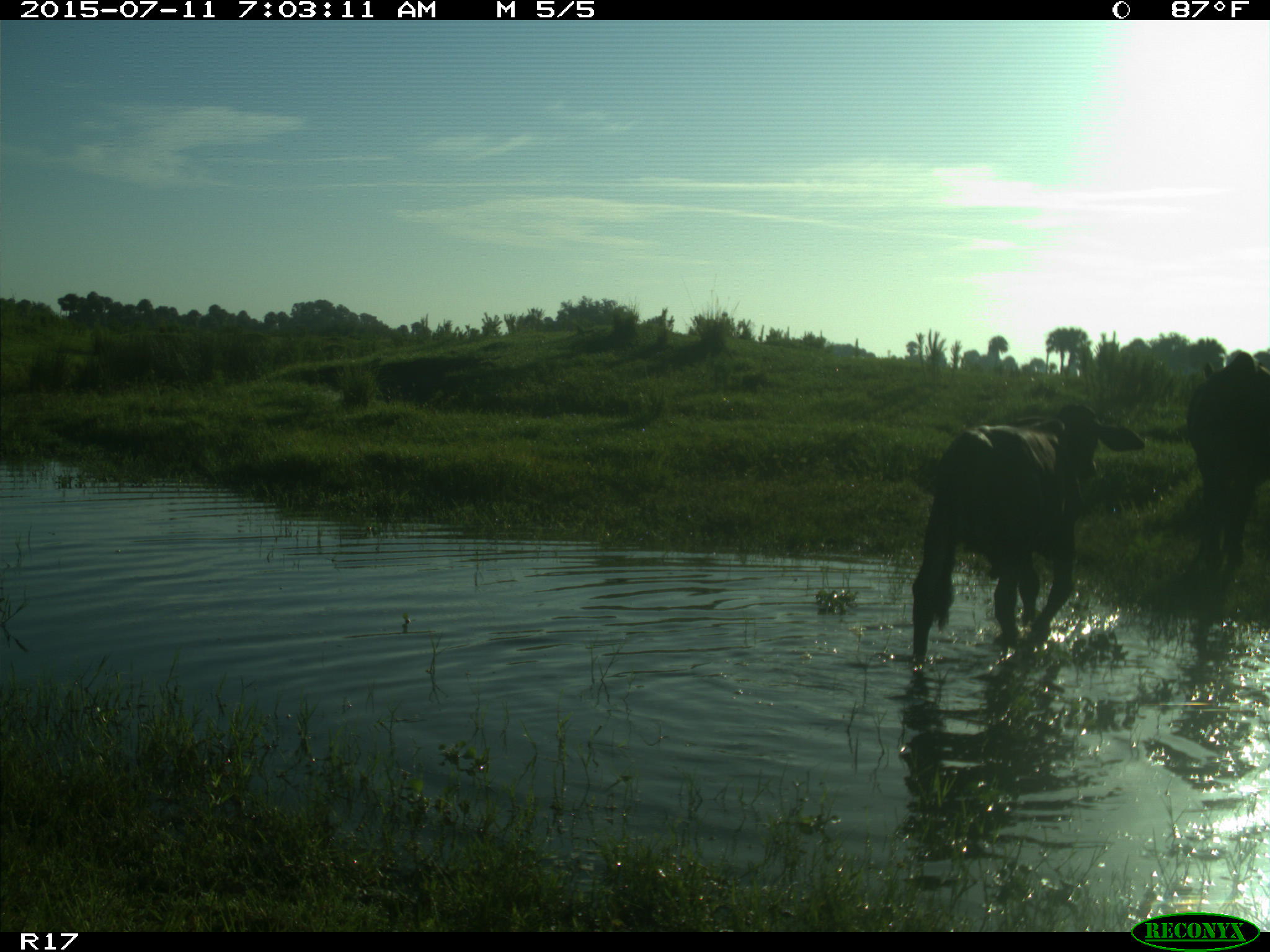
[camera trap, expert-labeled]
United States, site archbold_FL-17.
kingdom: Animalia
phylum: Chordata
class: Mammalia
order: Artiodactyla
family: Bovidae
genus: Bos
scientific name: Bos taurus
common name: domestic cow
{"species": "Bos taurus (domestic cow)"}